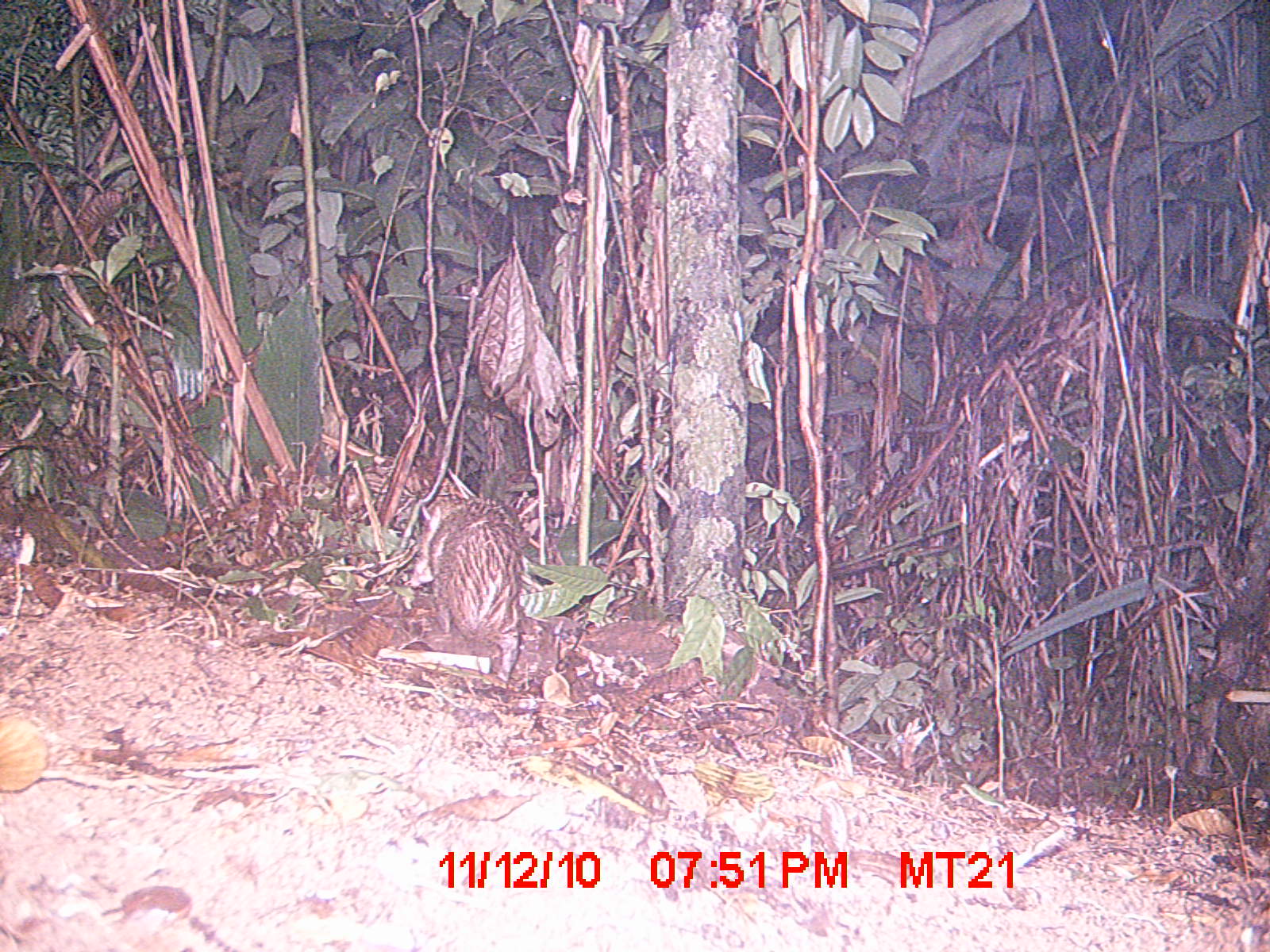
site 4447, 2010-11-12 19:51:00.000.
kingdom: Animalia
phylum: Chordata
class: Mammalia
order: Afrosoricida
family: Tenrecidae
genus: Tenrec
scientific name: Tenrec ecaudatus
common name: tailless tenrec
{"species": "Tenrec ecaudatus (tailless tenrec)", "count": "1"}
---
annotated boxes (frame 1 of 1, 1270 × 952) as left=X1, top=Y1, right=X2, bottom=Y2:
tenrec ecaudatus: left=407, top=495, right=525, bottom=681